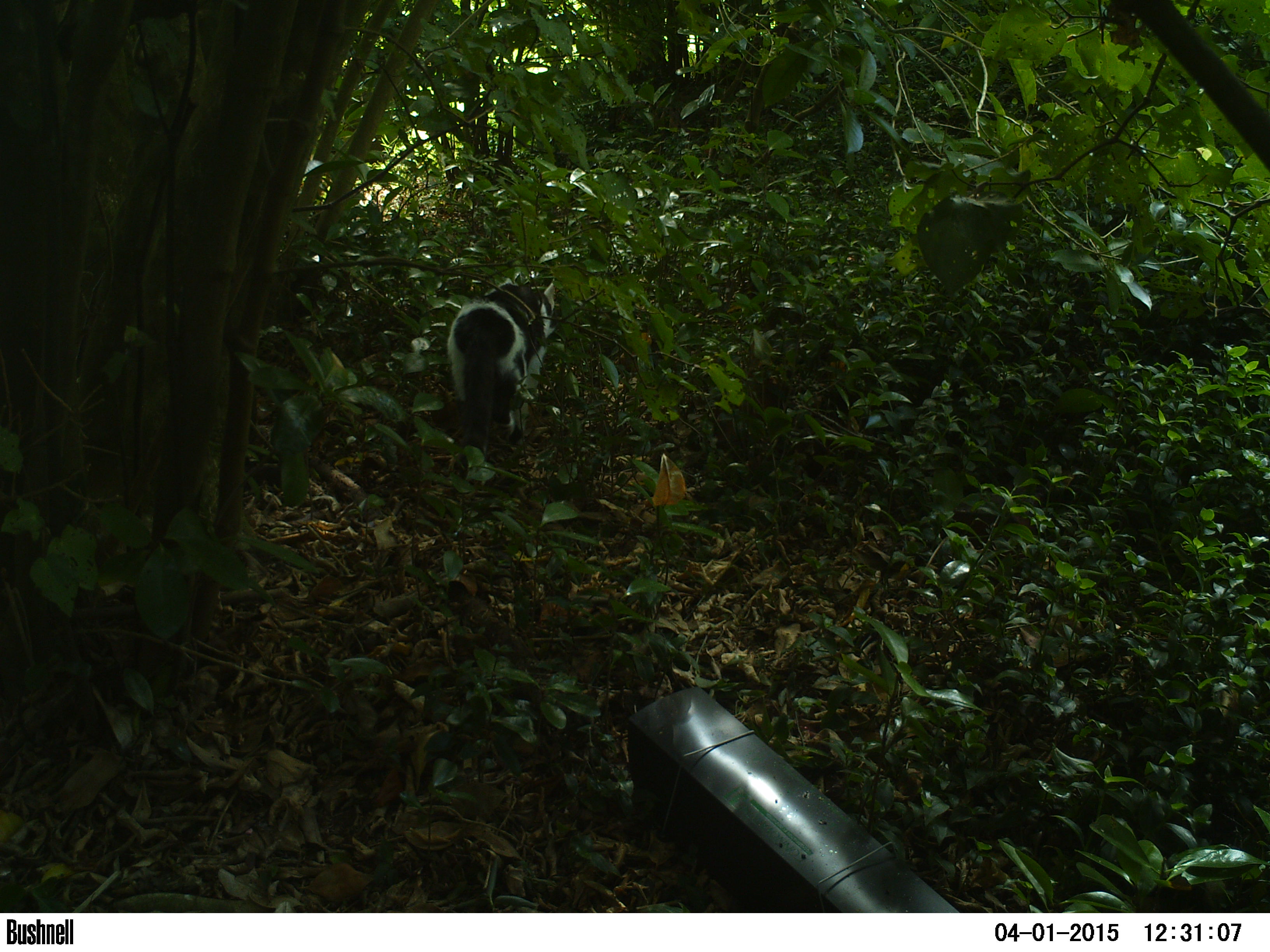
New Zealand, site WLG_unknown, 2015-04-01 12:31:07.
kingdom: Animalia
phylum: Chordata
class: Mammalia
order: Carnivora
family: Felidae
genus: Felis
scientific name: Felis catus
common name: domestic cat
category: cat